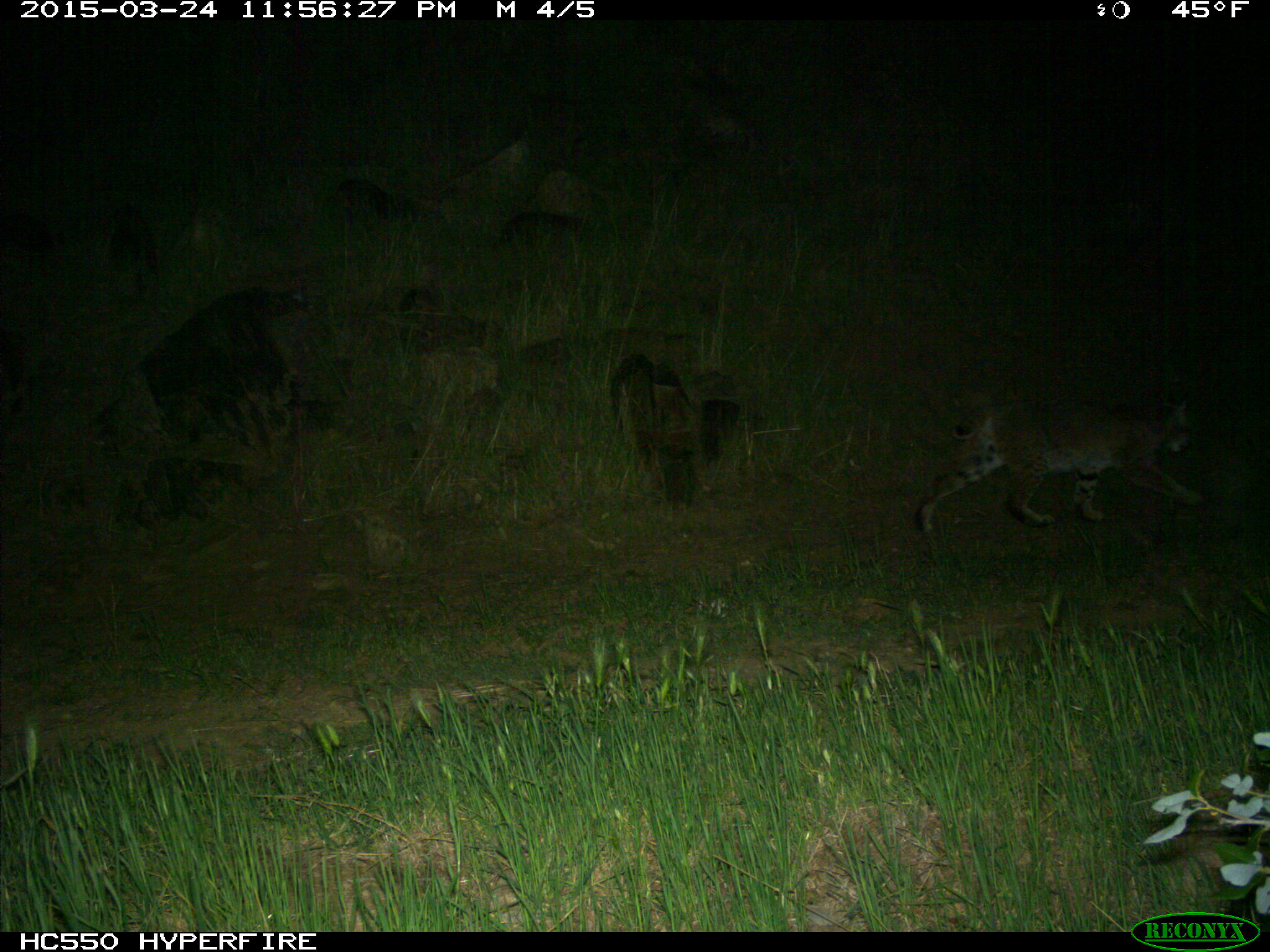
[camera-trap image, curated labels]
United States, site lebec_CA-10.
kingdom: Animalia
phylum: Chordata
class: Mammalia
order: Carnivora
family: Felidae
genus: Lynx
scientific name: Lynx rufus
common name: bobcat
Lynx rufus (bobcat).